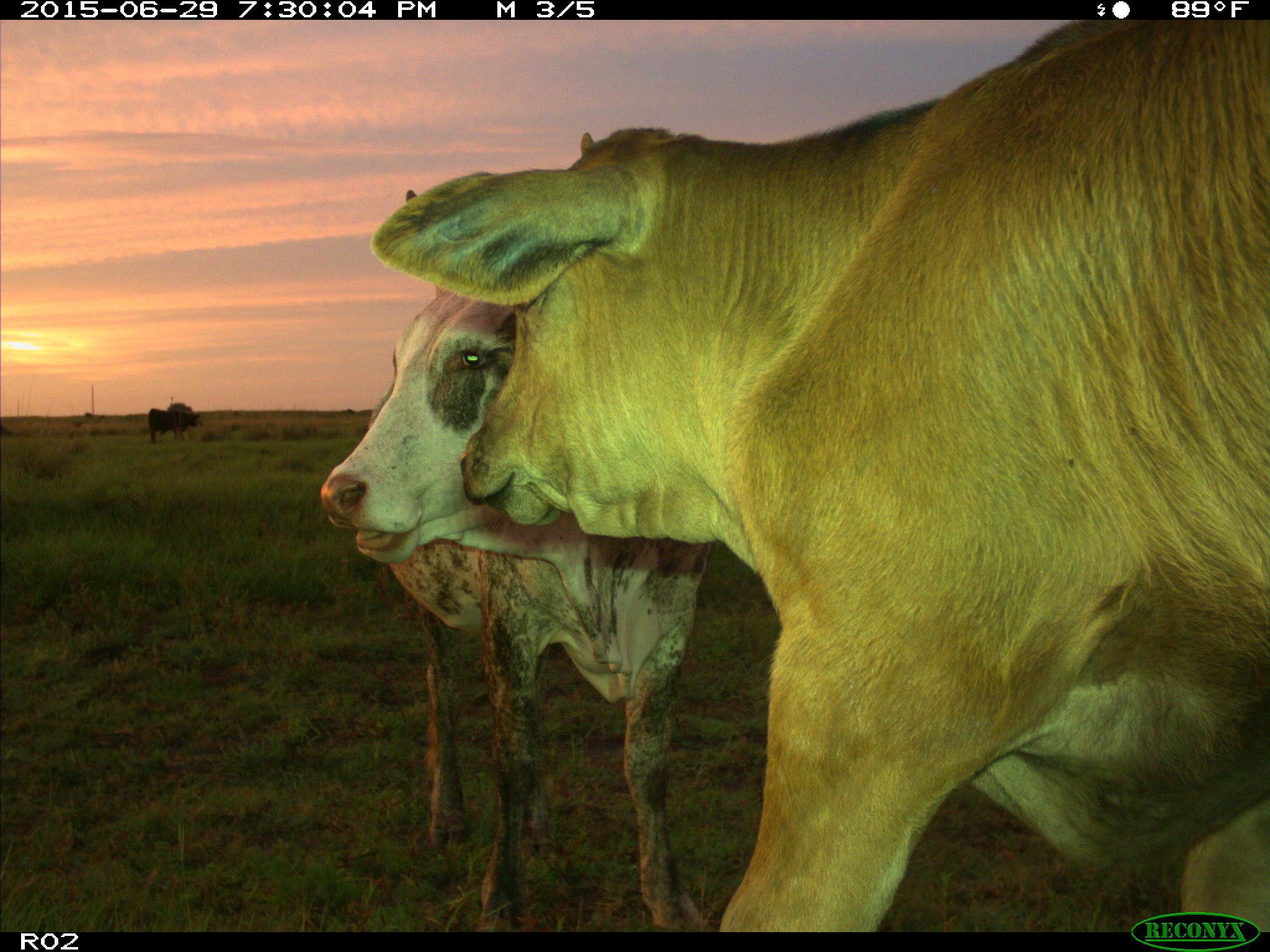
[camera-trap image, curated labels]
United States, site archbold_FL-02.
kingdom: Animalia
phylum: Chordata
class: Mammalia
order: Artiodactyla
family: Bovidae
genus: Bos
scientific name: Bos taurus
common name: domestic cow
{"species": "Bos taurus (domestic cow)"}